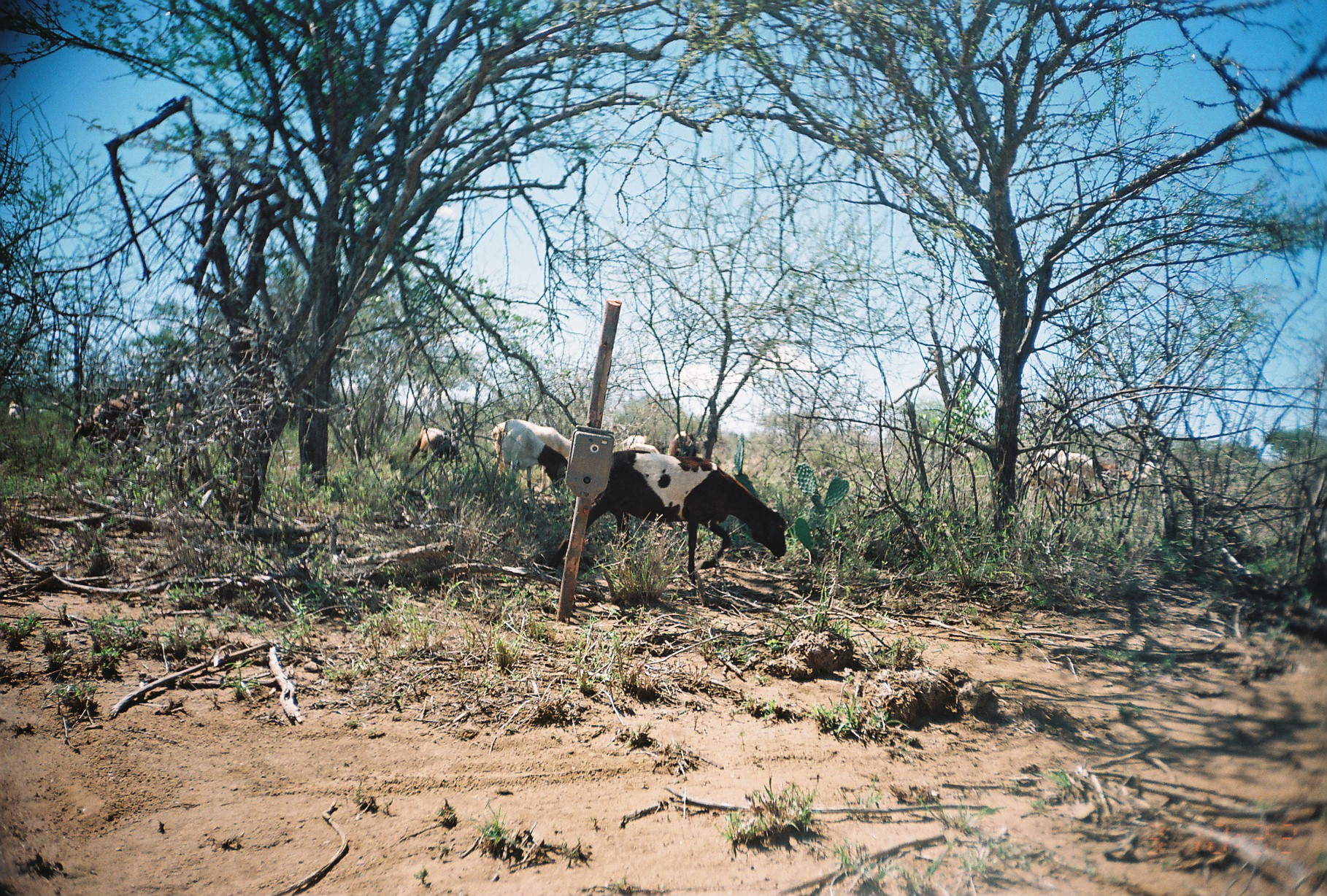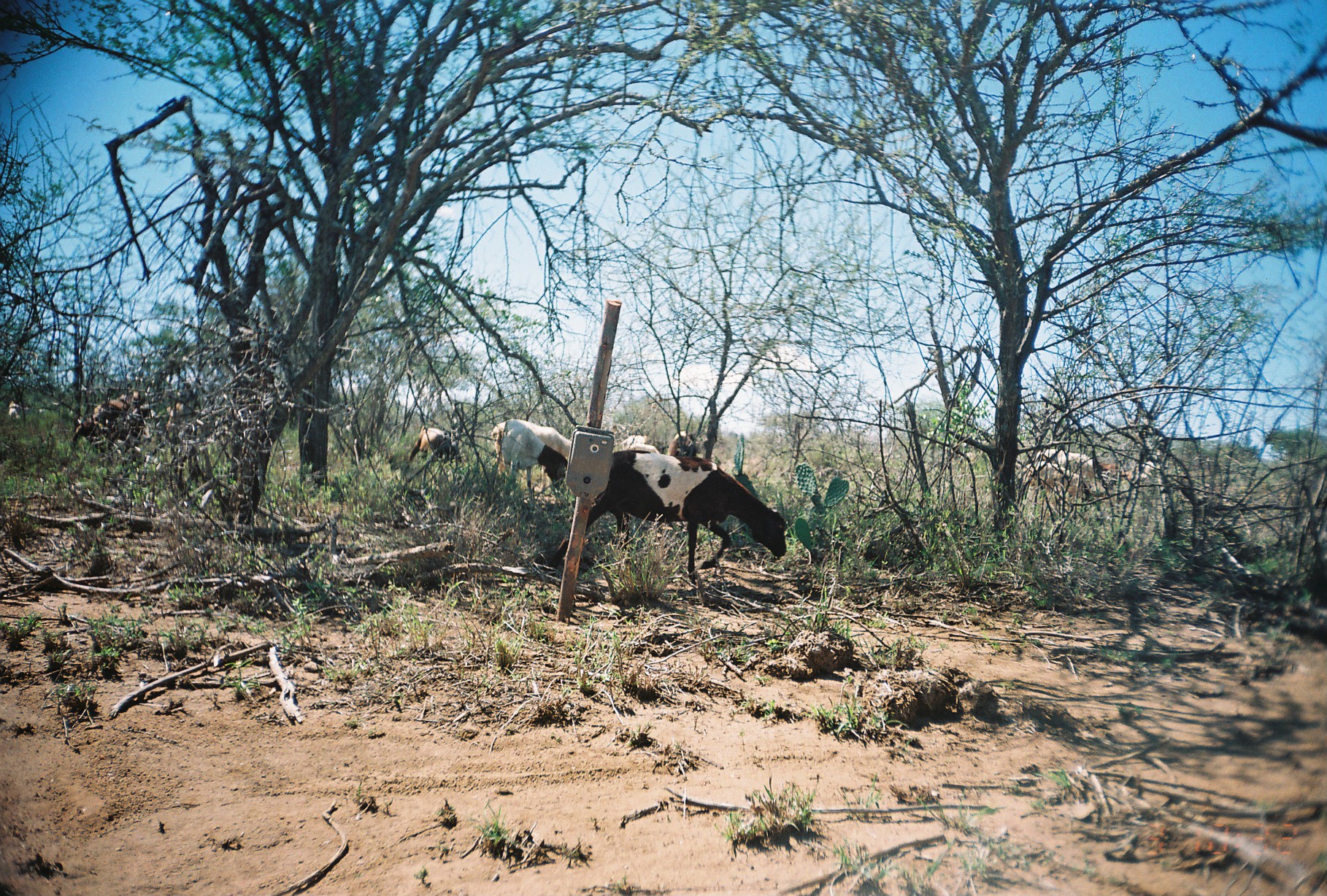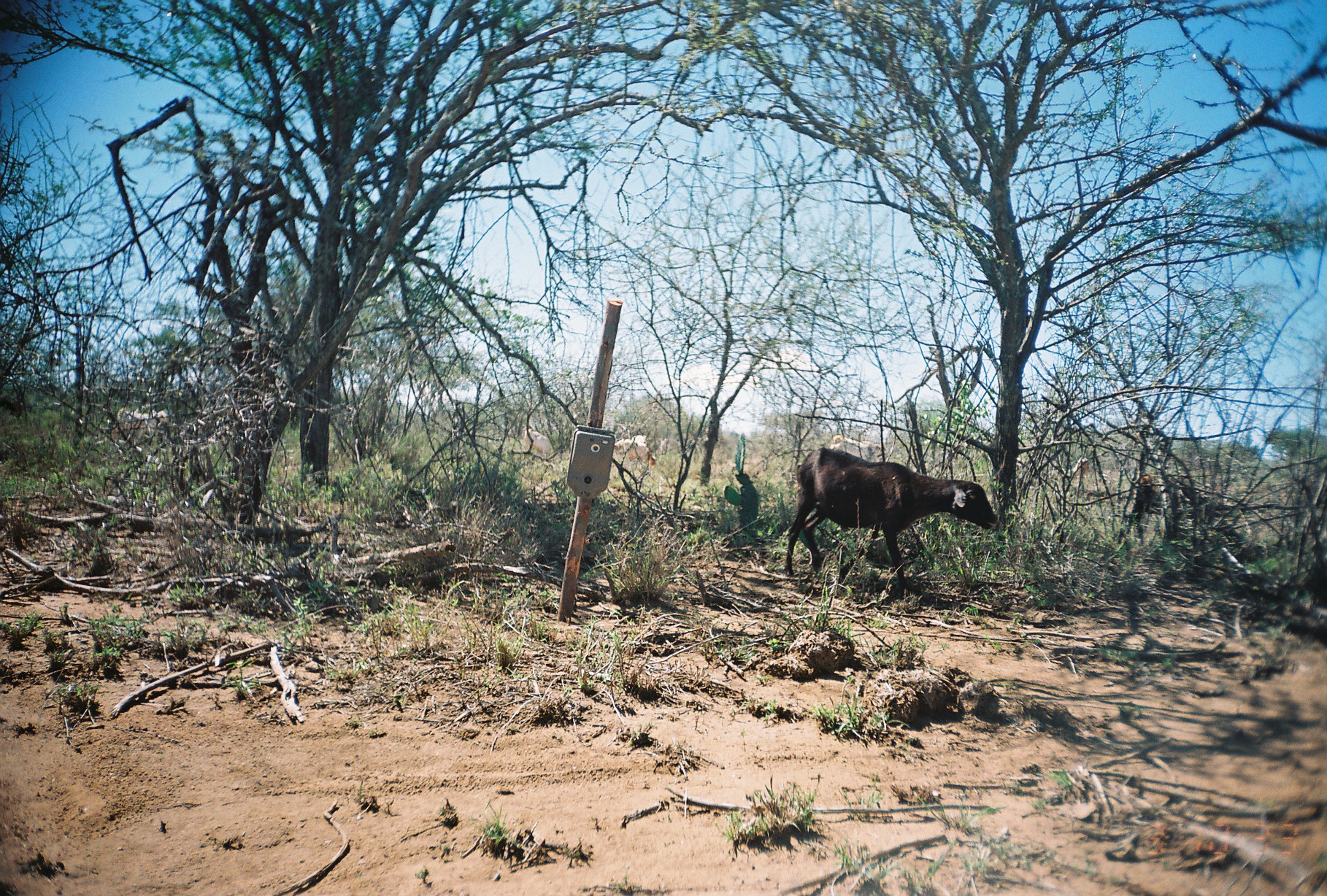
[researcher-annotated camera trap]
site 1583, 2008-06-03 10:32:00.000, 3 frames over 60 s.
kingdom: Animalia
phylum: Chordata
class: Mammalia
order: Artiodactyla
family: Bovidae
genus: Capra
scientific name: Capra aegagrus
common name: wild goat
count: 11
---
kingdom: Animalia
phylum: Chordata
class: Mammalia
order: Artiodactyla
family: Bovidae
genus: Ovis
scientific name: Ovis aries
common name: domestic sheep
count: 5